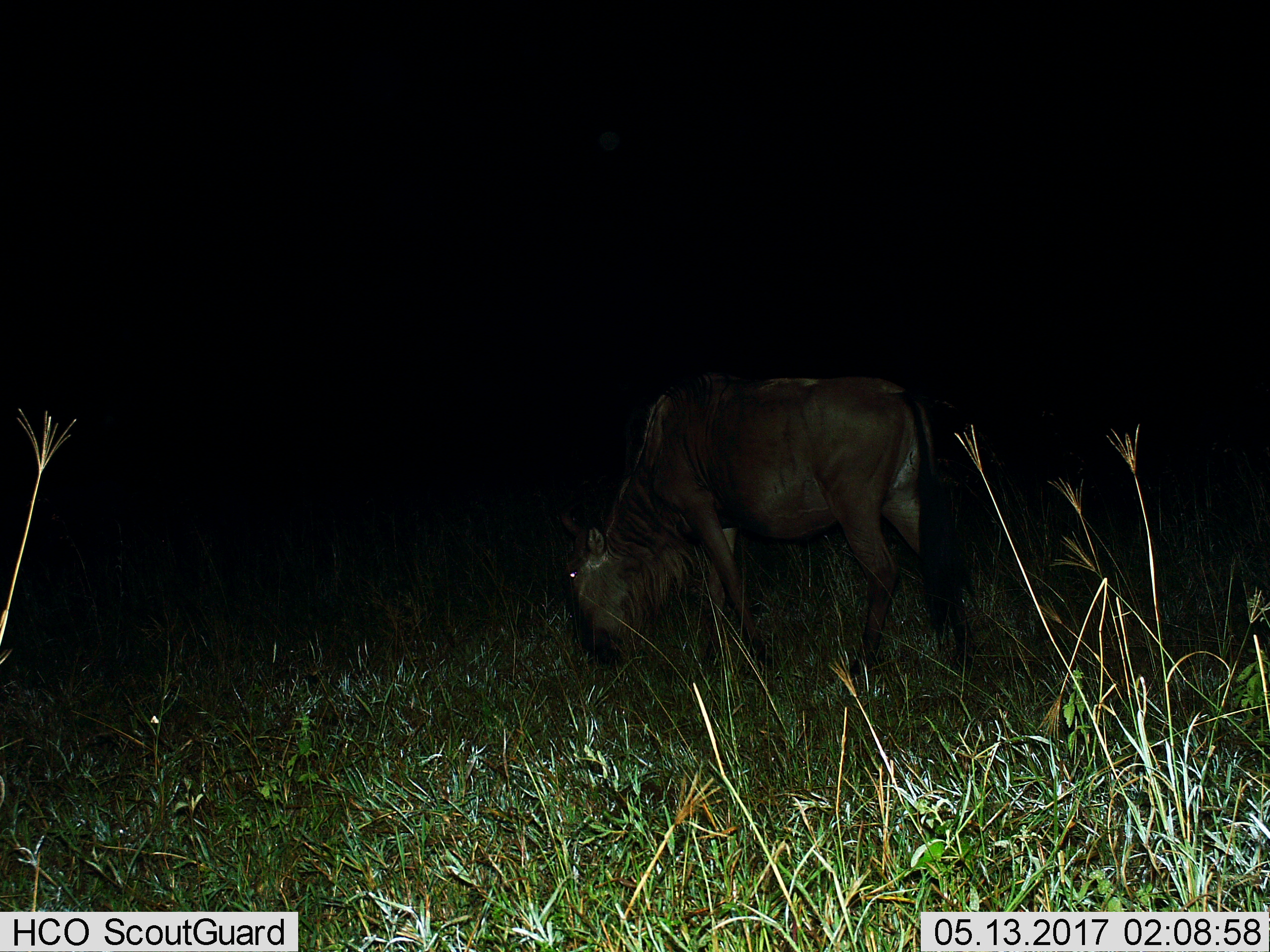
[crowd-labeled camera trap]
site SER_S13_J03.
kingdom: Animalia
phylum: Chordata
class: Mammalia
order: Artiodactyla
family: Bovidae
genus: Connochaetes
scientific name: Connochaetes taurinus taurinus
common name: blue wildebeest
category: wildebeestblue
Wildebeestblue (blue wildebeest) (Connochaetes taurinus taurinus), count 1. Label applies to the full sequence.